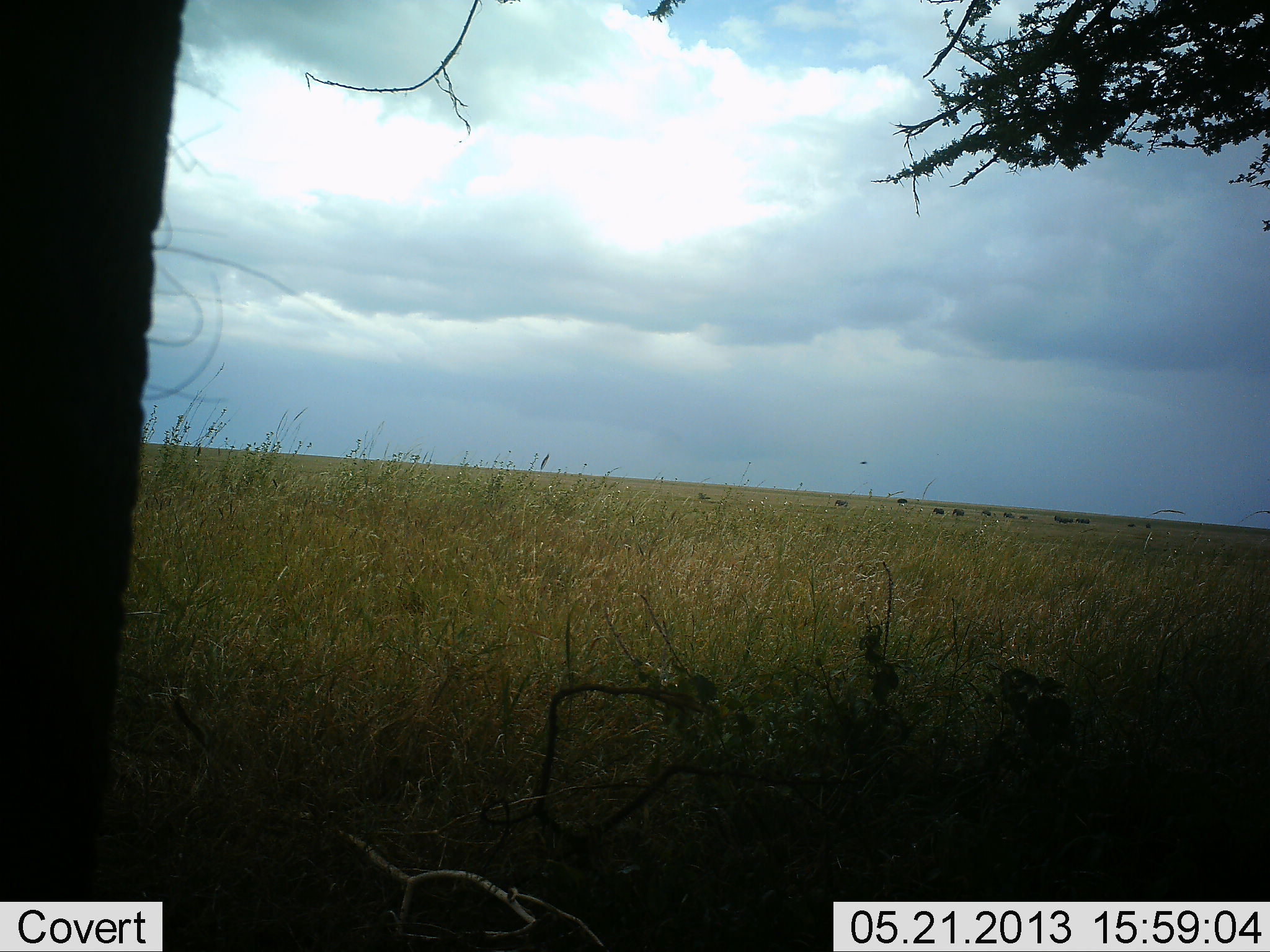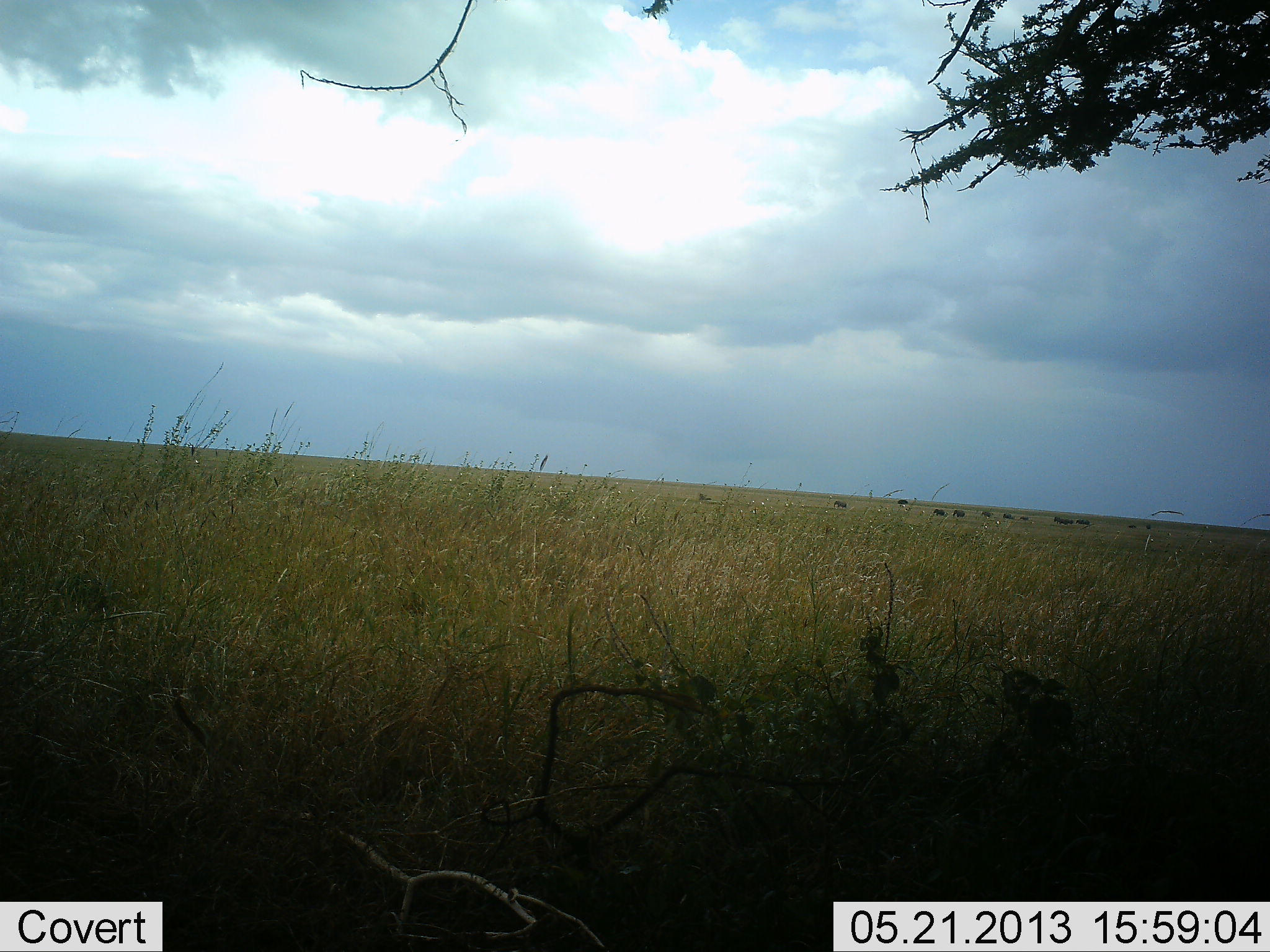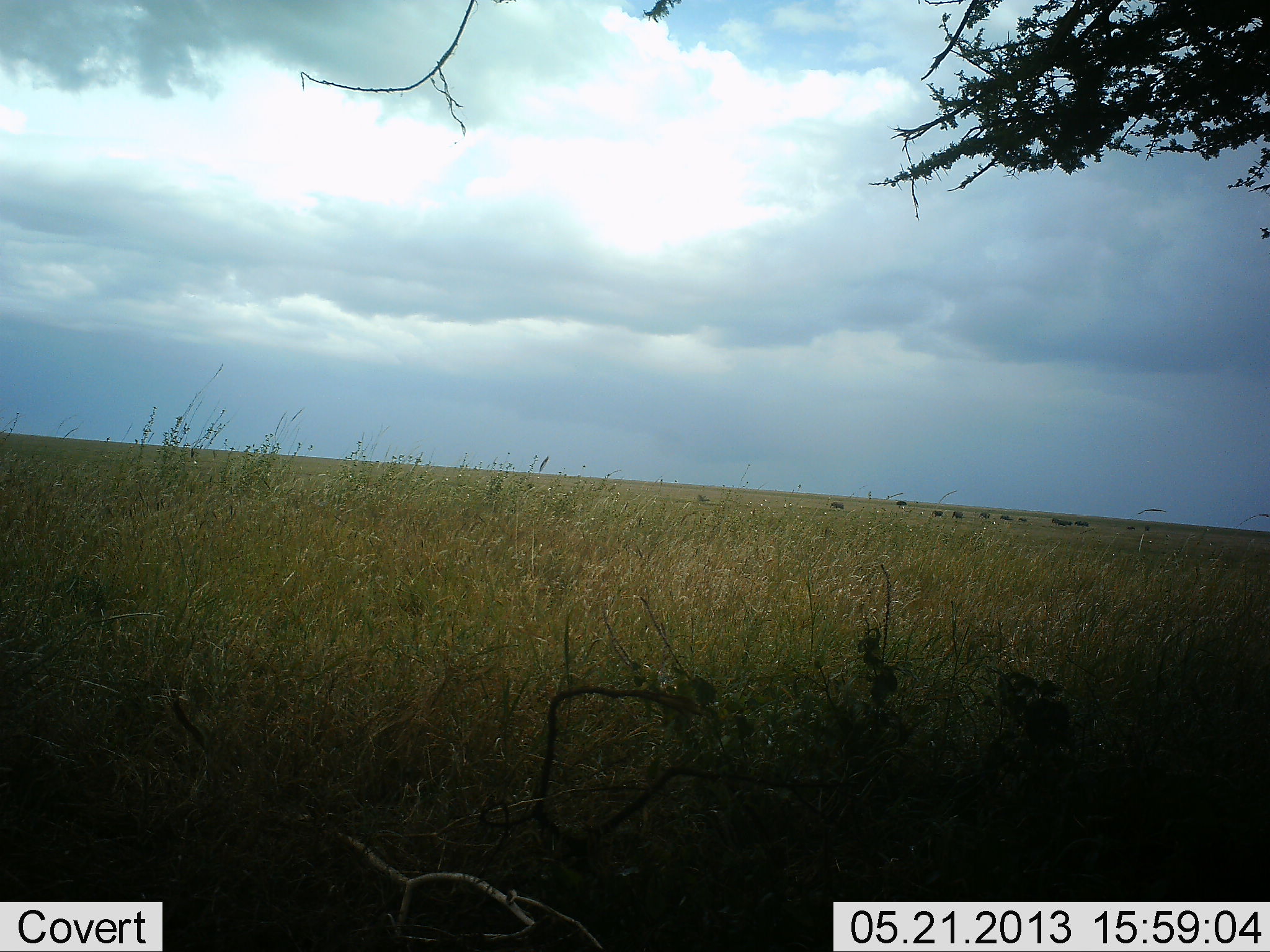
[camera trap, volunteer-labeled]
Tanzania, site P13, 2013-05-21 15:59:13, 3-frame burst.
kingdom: Animalia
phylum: Chordata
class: Mammalia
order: Proboscidea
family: Elephantidae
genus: Loxodonta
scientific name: Loxodonta africana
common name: african bush elephant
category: elephant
Elephant (african bush elephant) (Loxodonta africana), count 1. Behavior (volunteer vote fractions): standing 54%, resting 0%, moving 46%, interacting 0%. Young present (vote fraction): 0%. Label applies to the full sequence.